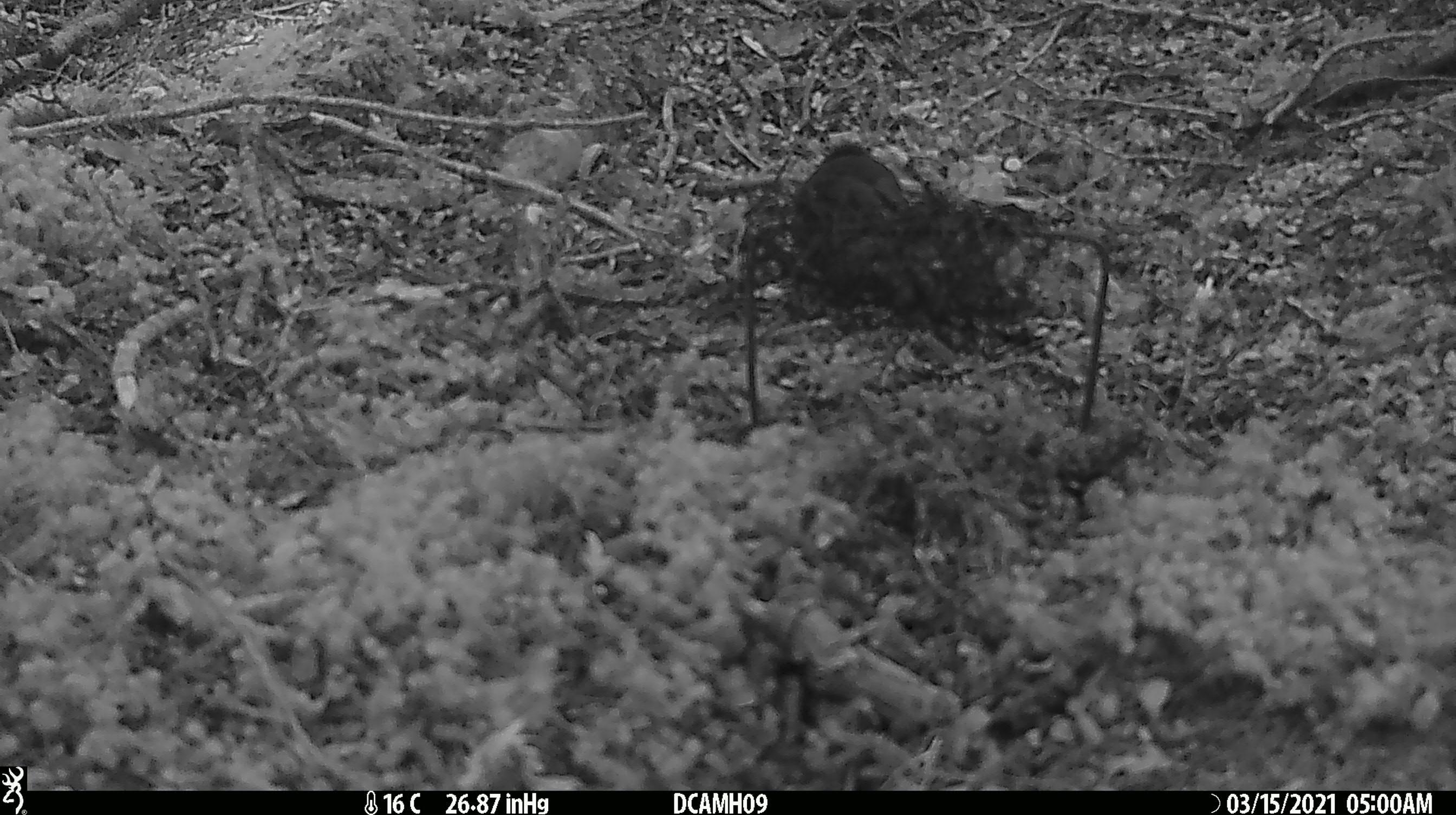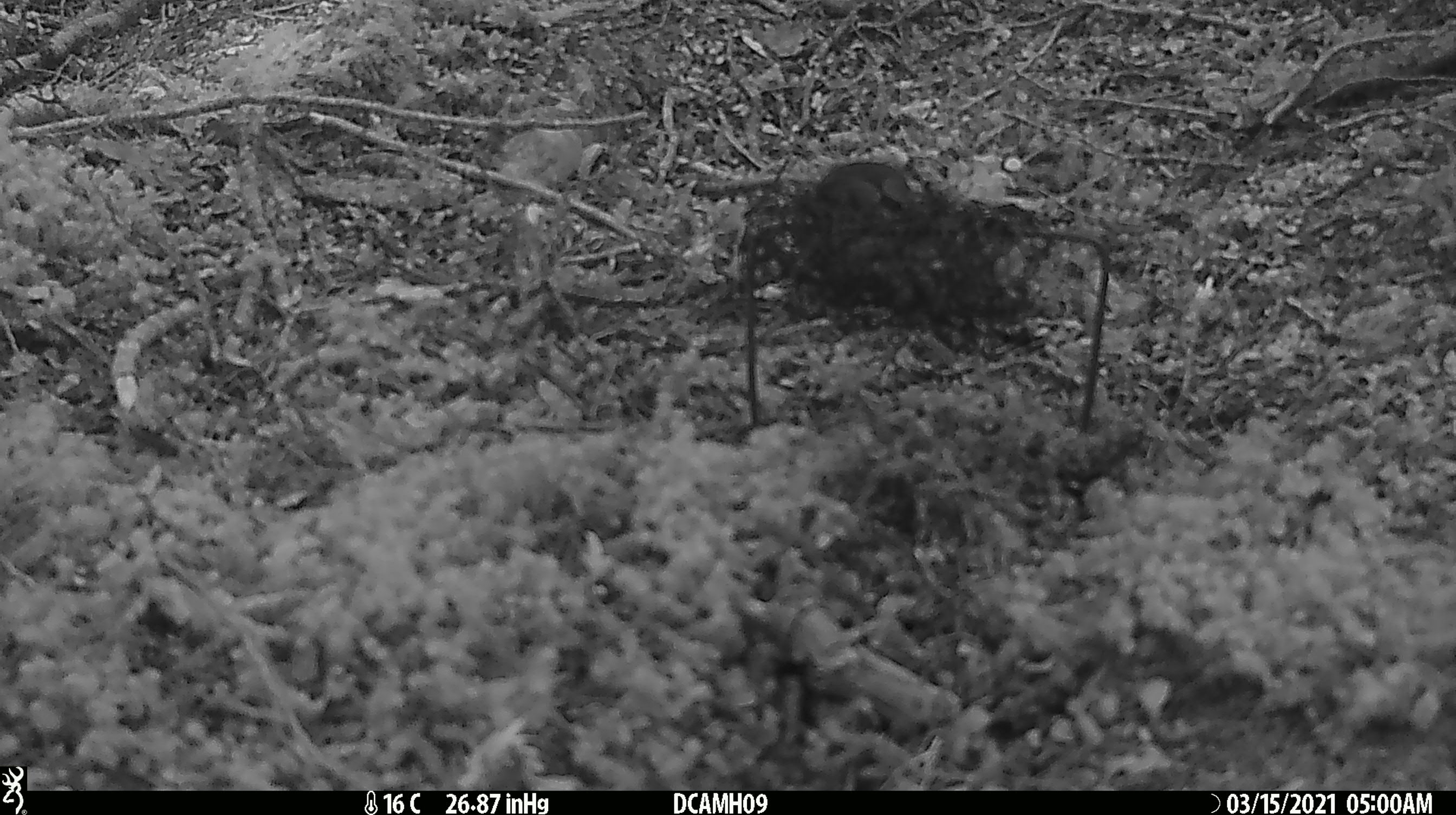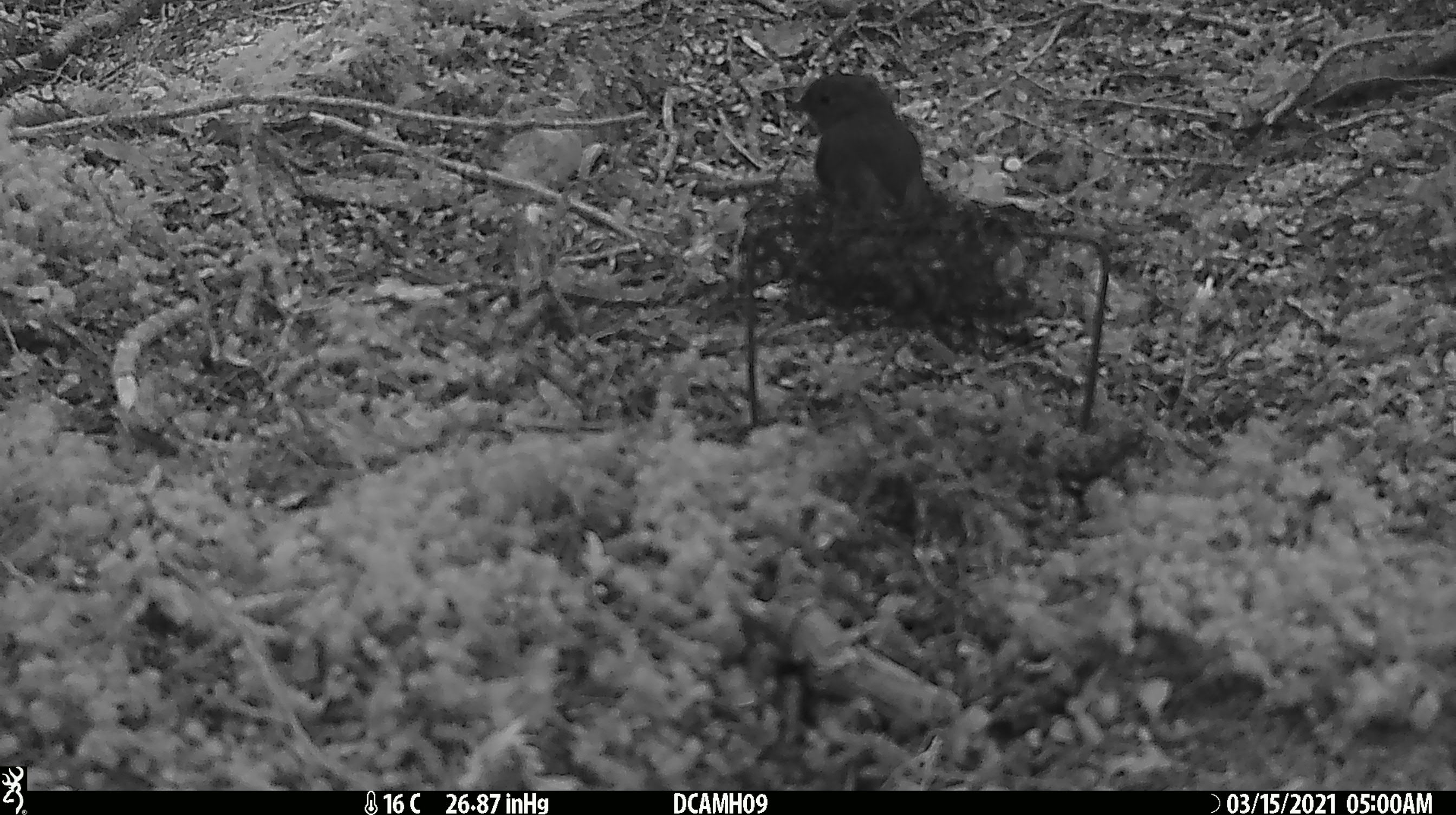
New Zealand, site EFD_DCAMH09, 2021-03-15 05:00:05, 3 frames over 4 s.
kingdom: Animalia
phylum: Chordata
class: Aves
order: Passeriformes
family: Petroicidae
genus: Petroica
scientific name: Petroica australis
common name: new zealand robin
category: robin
Robin (new zealand robin) (Petroica australis).